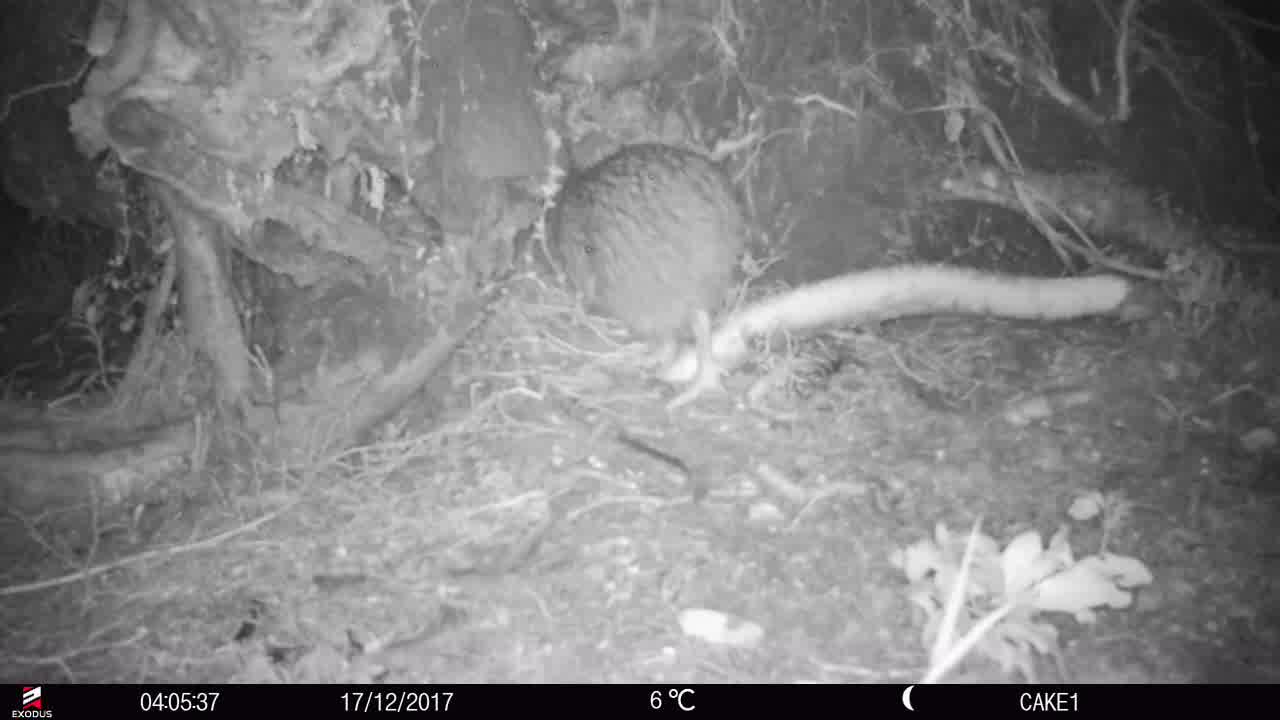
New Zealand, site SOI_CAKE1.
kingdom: Animalia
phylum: Chordata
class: Aves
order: Apterygiformes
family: Apterygidae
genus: Apteryx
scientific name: Apteryx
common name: kiwi